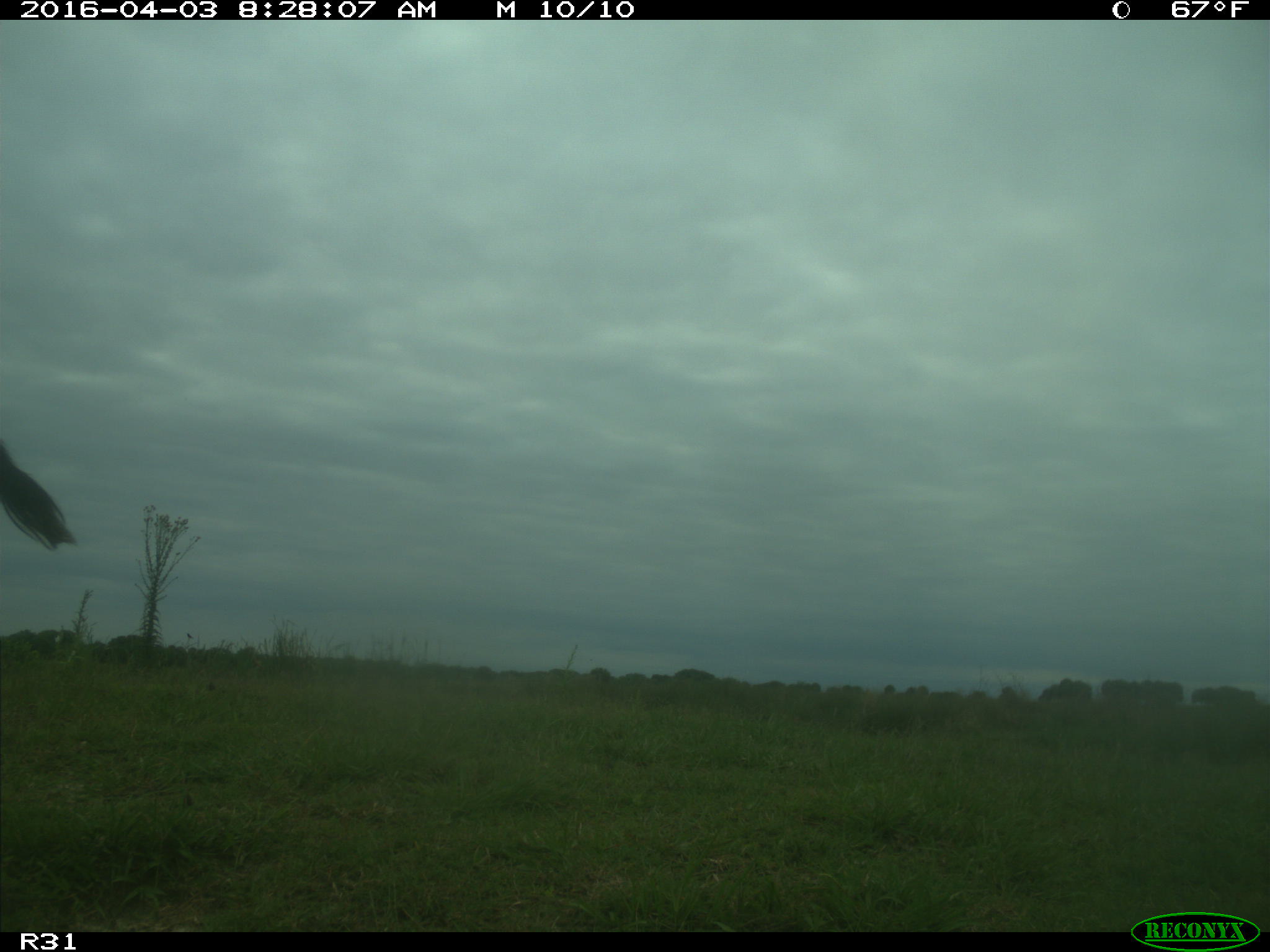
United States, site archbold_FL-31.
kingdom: Animalia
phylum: Chordata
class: Mammalia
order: Artiodactyla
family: Bovidae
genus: Bos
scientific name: Bos taurus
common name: domestic cow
Bos taurus (domestic cow).